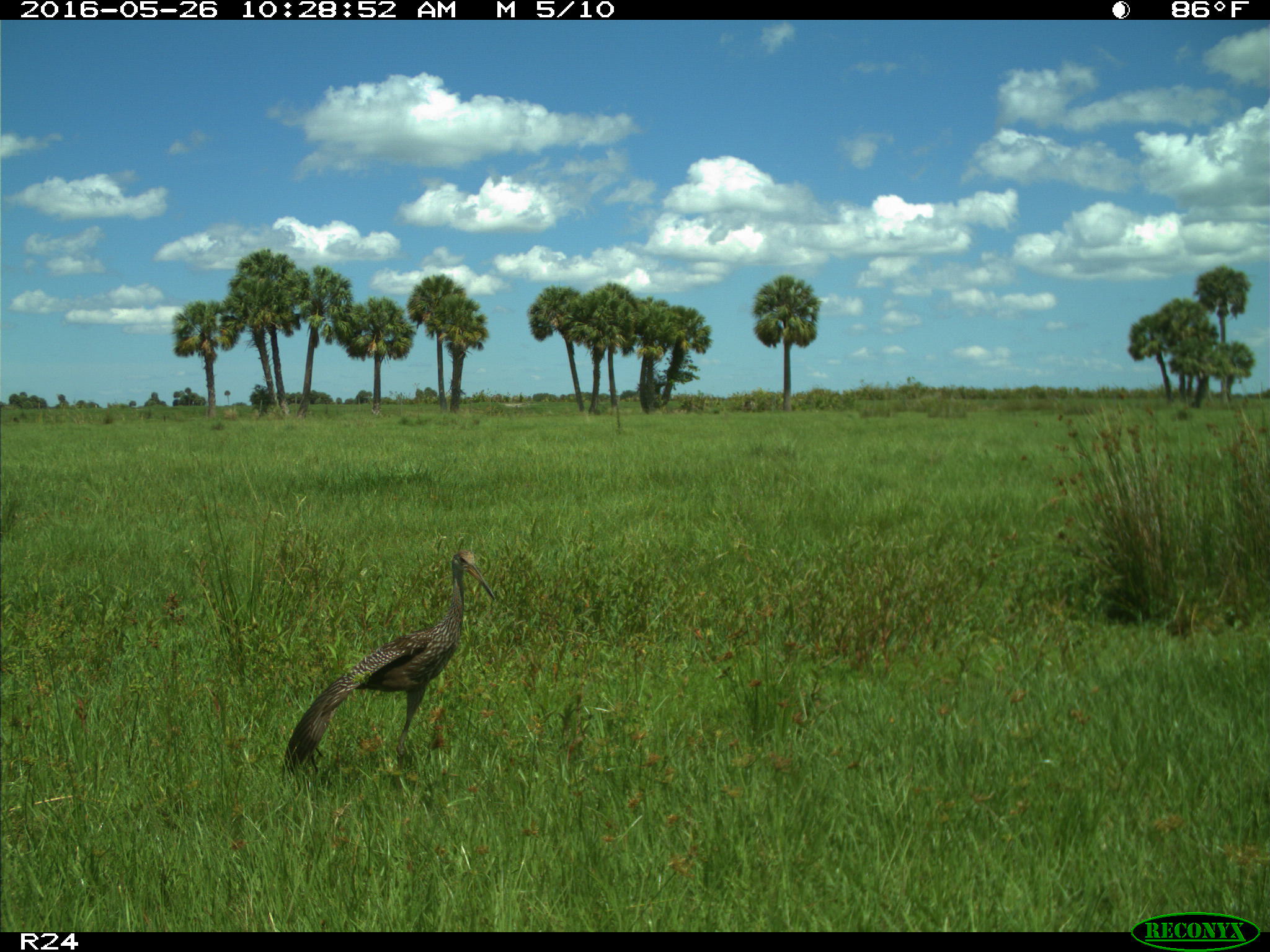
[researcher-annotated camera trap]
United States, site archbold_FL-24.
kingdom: Animalia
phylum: Chordata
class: Aves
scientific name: Aves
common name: birds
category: unidentified bird